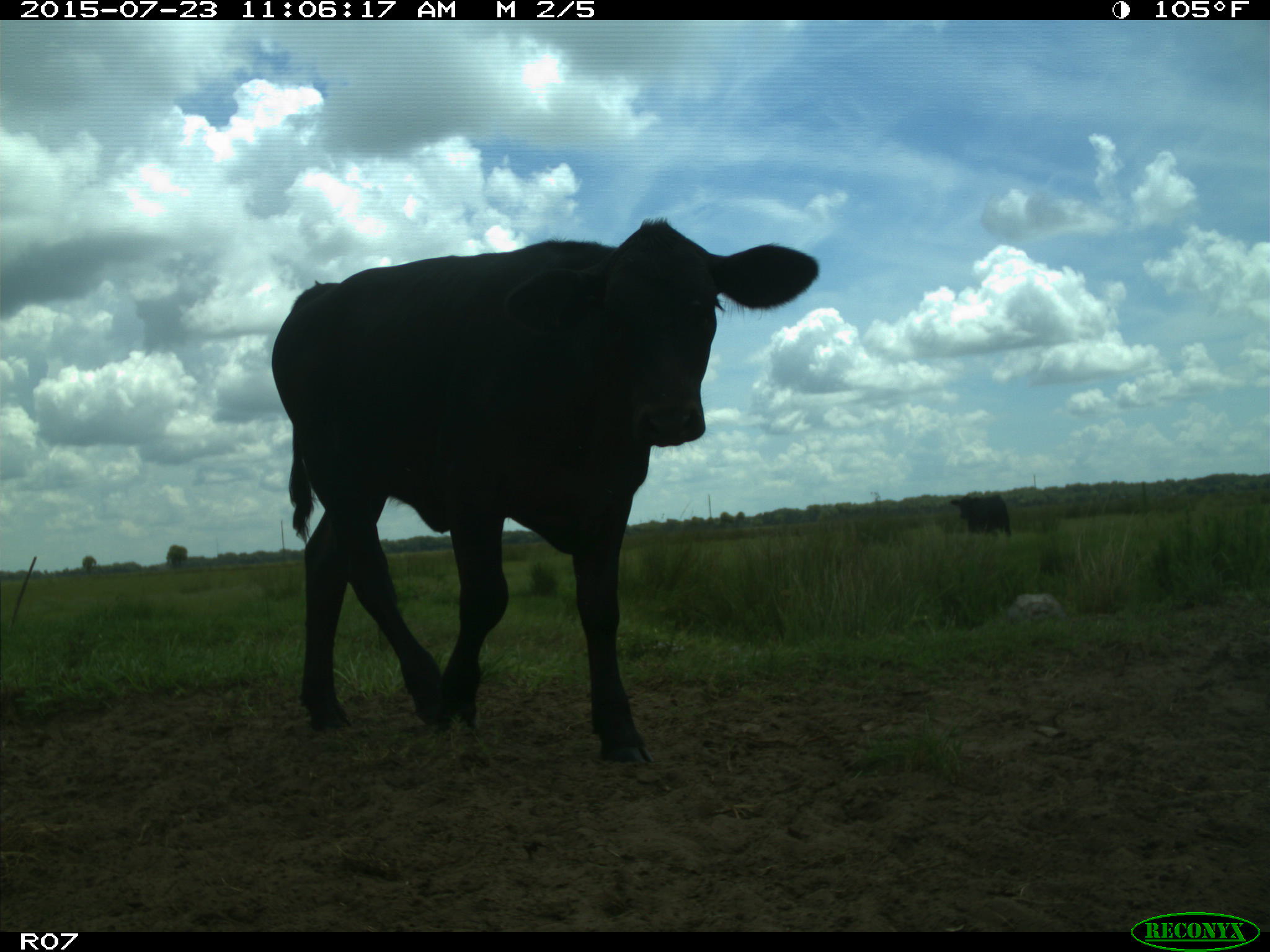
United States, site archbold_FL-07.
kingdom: Animalia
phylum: Chordata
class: Mammalia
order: Artiodactyla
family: Bovidae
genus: Bos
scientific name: Bos taurus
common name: domestic cow